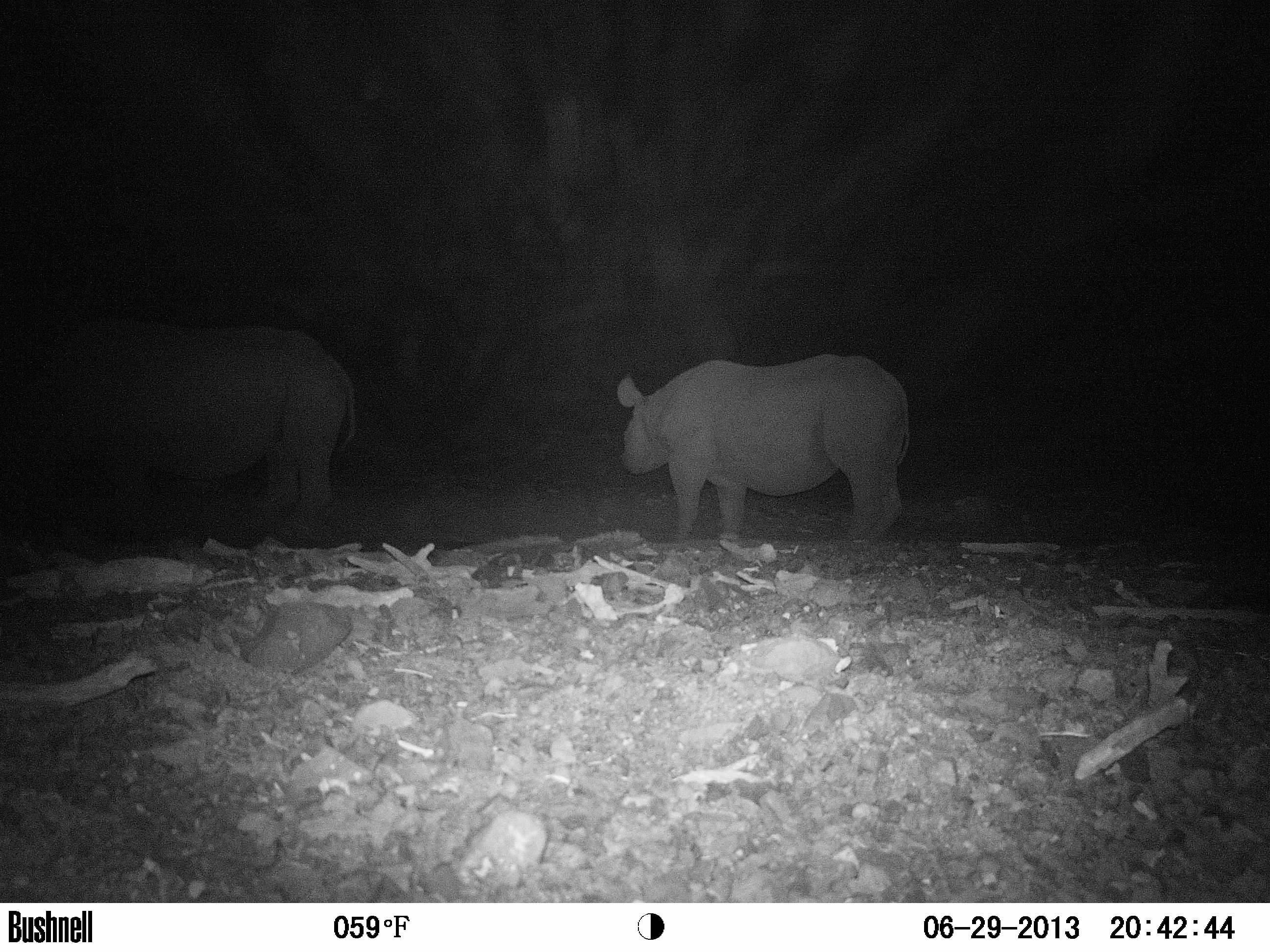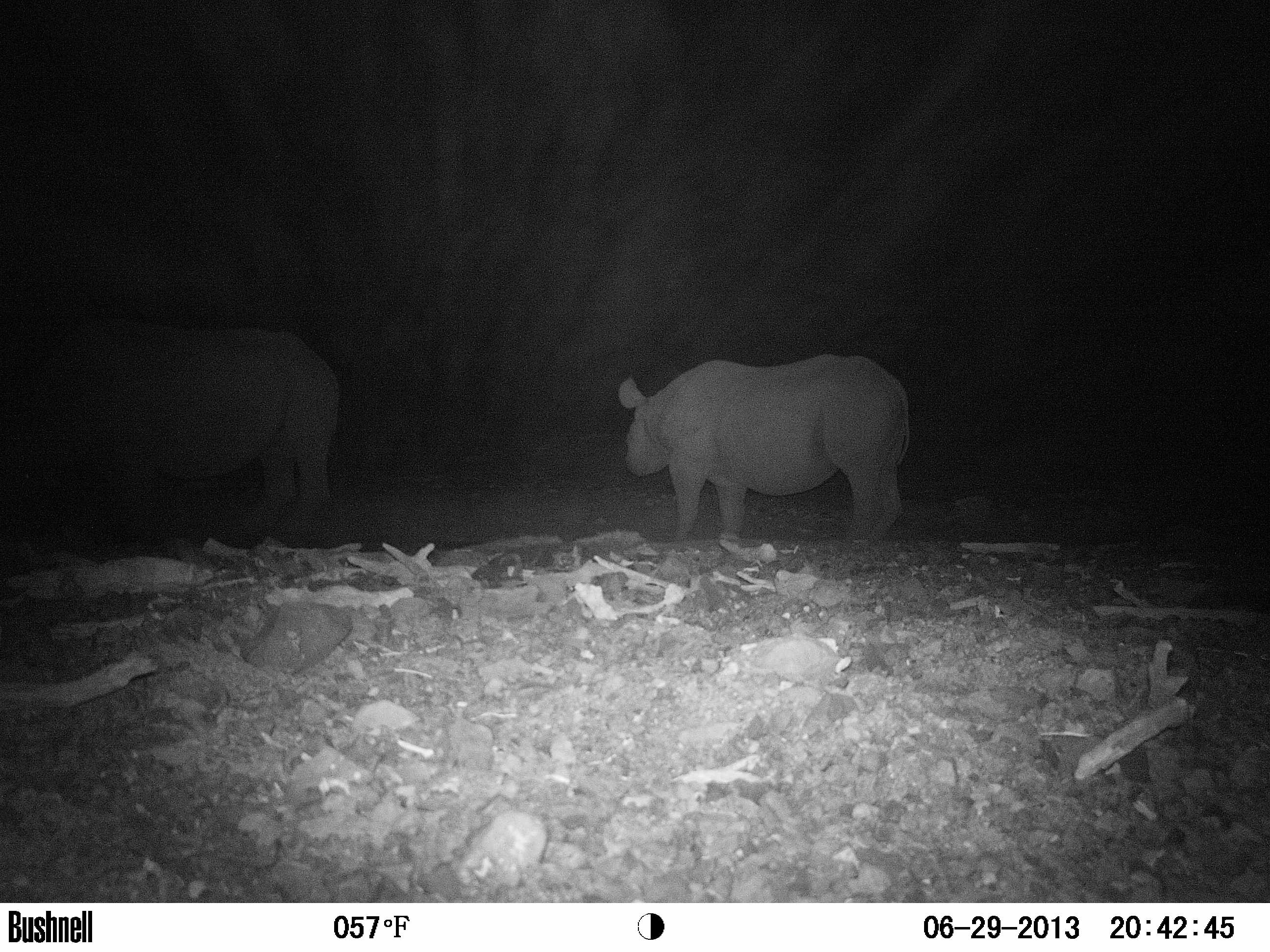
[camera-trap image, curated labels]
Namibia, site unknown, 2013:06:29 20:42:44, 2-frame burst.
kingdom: Animalia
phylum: Chordata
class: Mammalia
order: Perissodactyla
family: Rhinocerotidae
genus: Diceros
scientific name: Diceros bicornis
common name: black rhinoceros